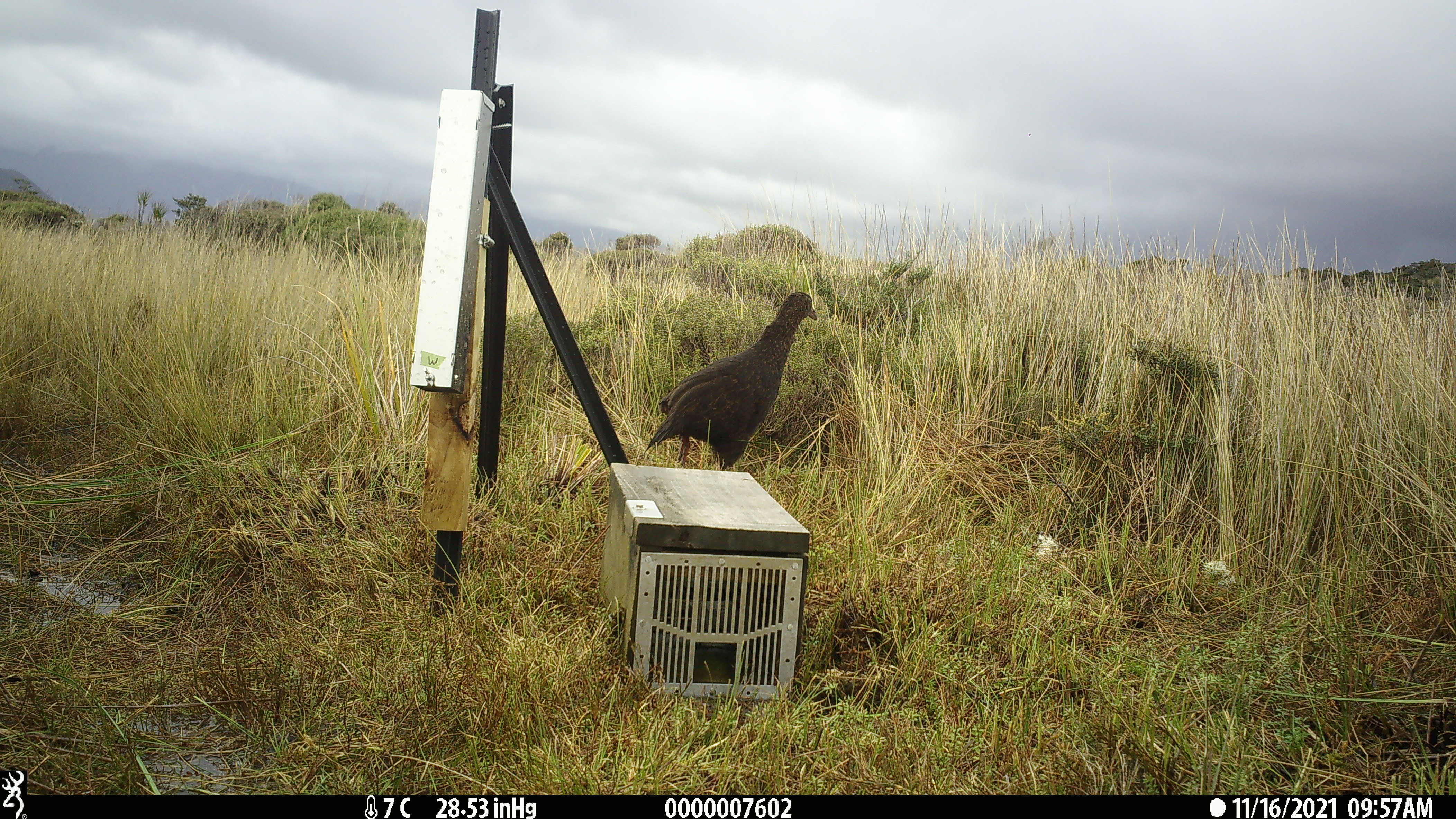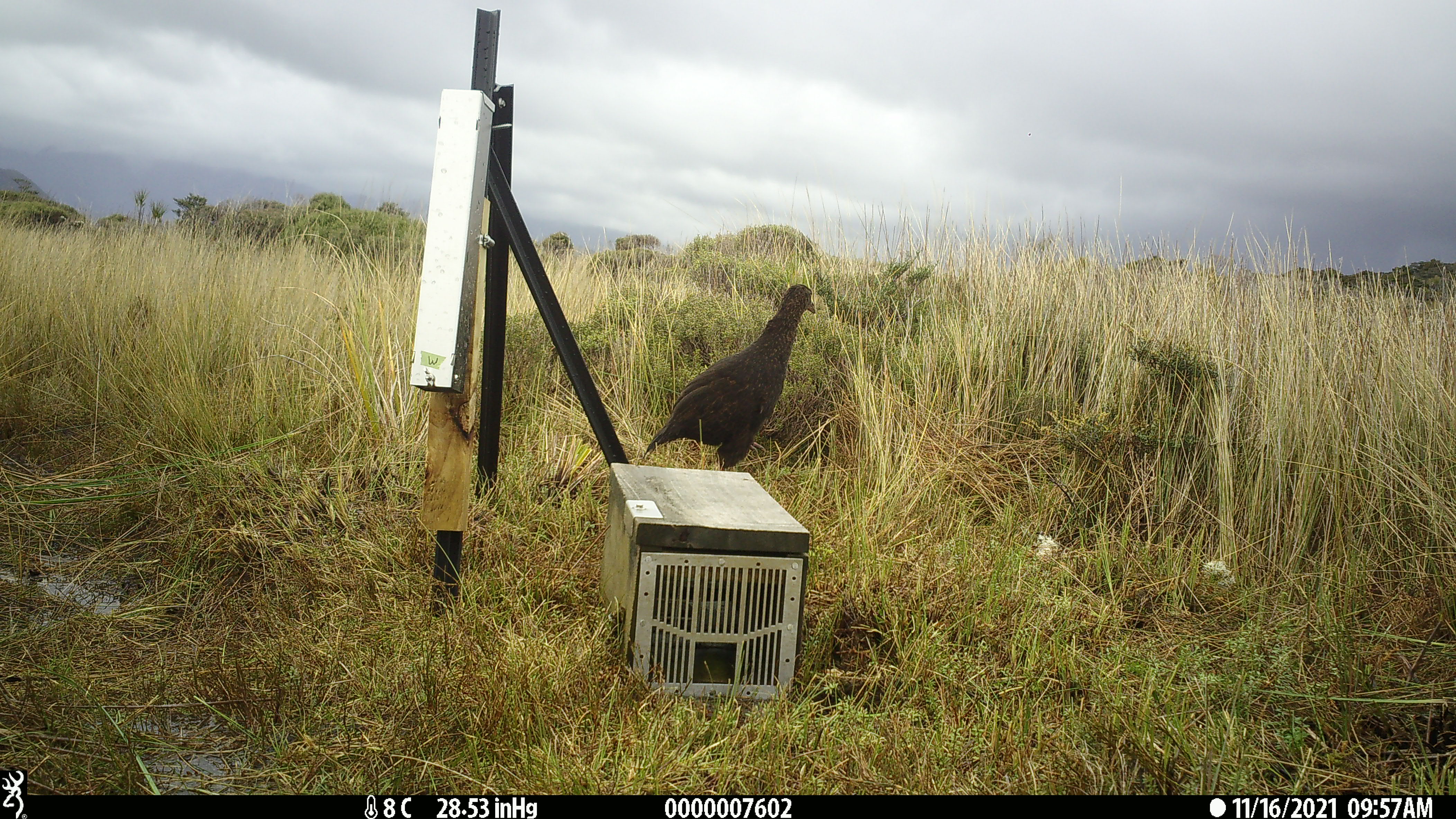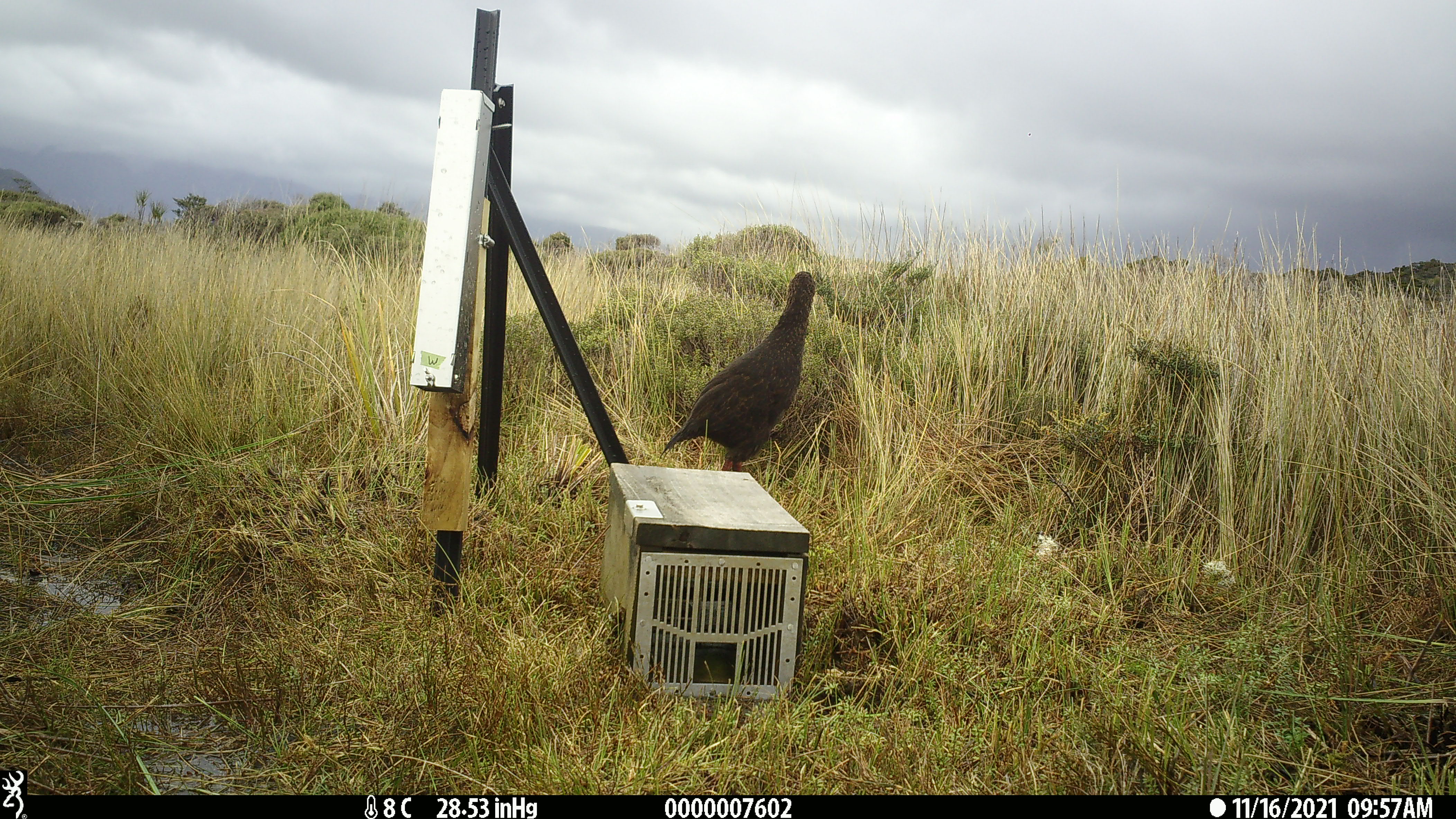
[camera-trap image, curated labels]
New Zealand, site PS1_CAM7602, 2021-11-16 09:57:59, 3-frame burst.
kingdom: Animalia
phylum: Chordata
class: Aves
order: Gruiformes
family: Rallidae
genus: Gallirallus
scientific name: Gallirallus australis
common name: weka